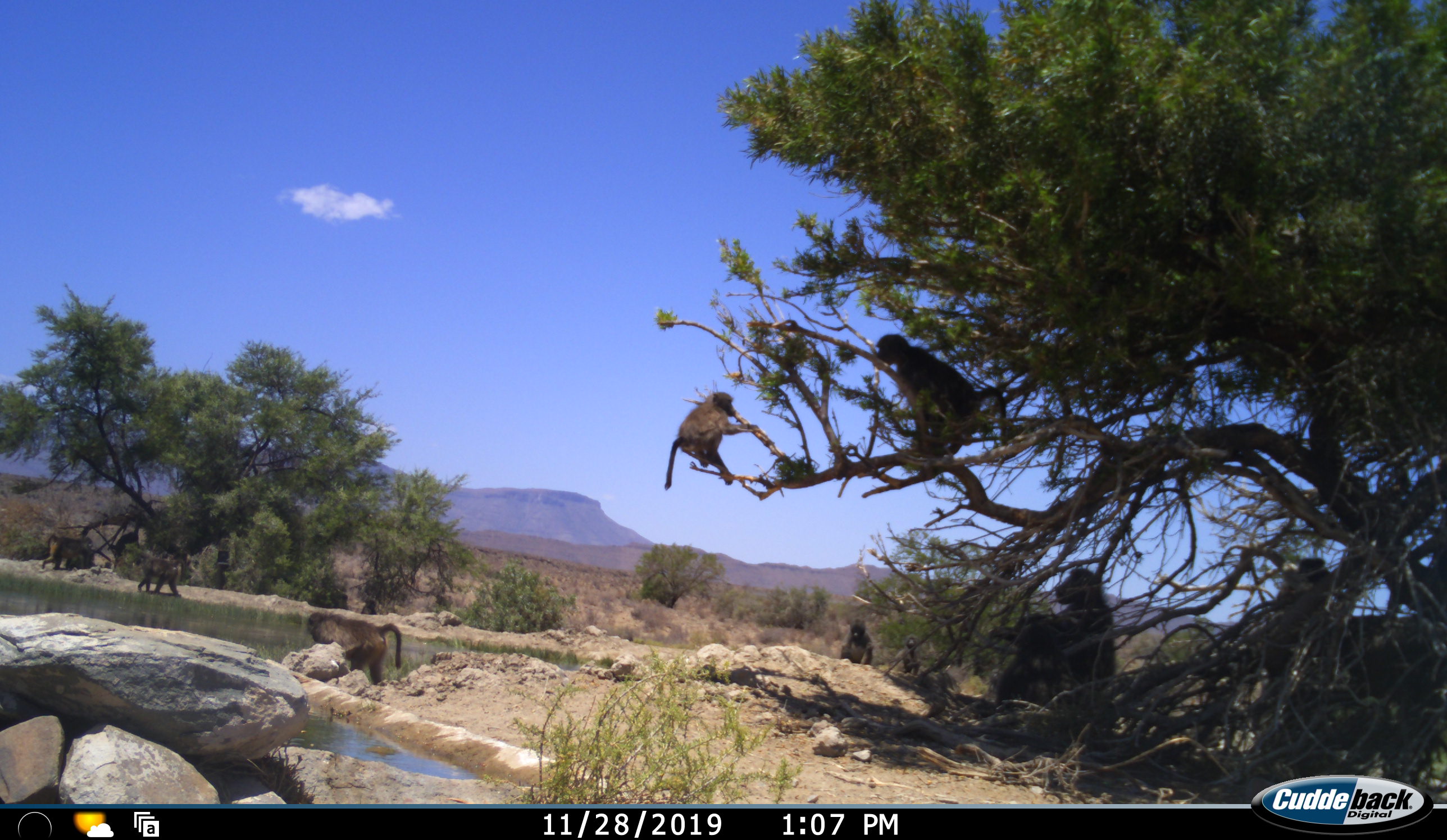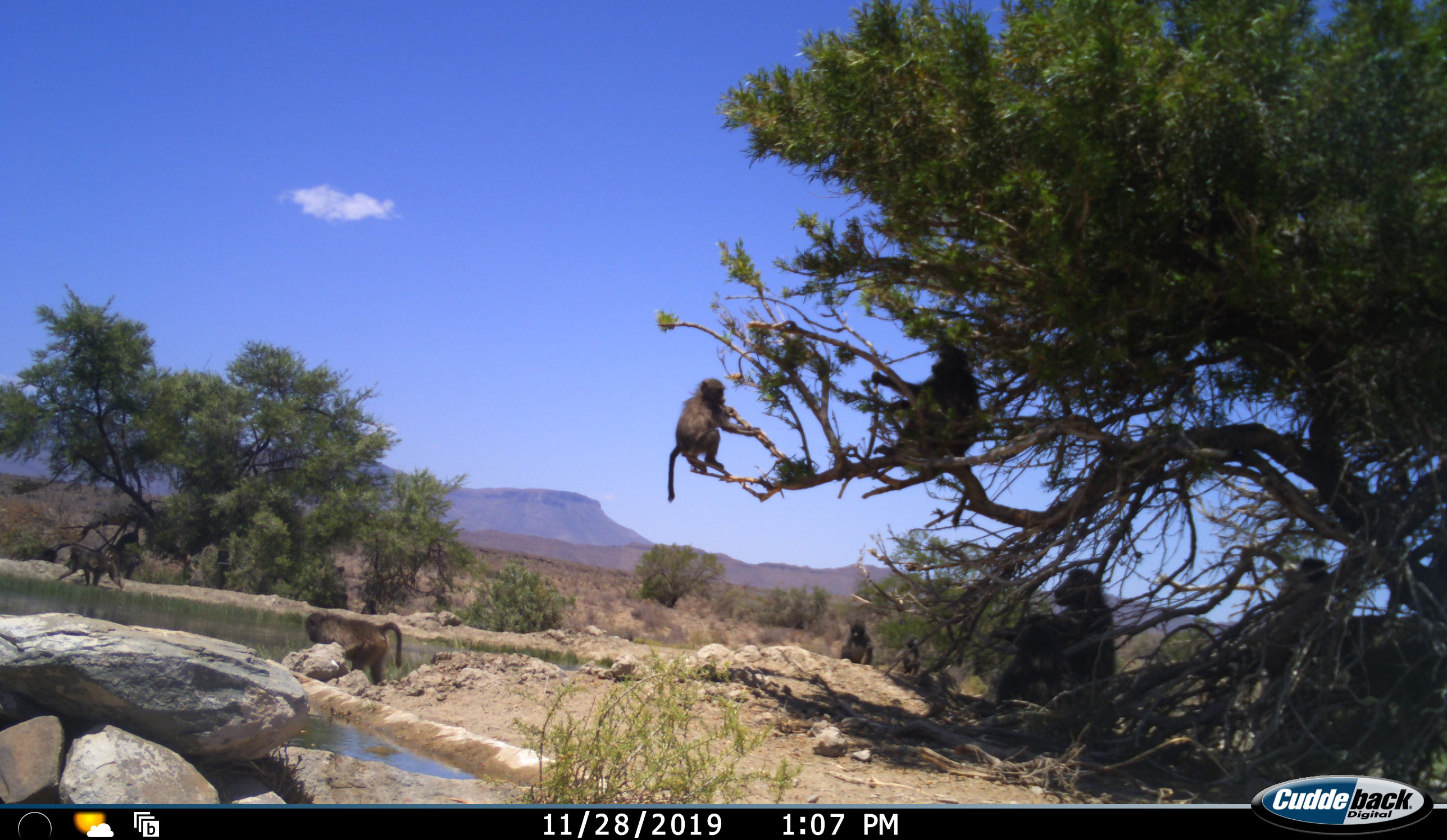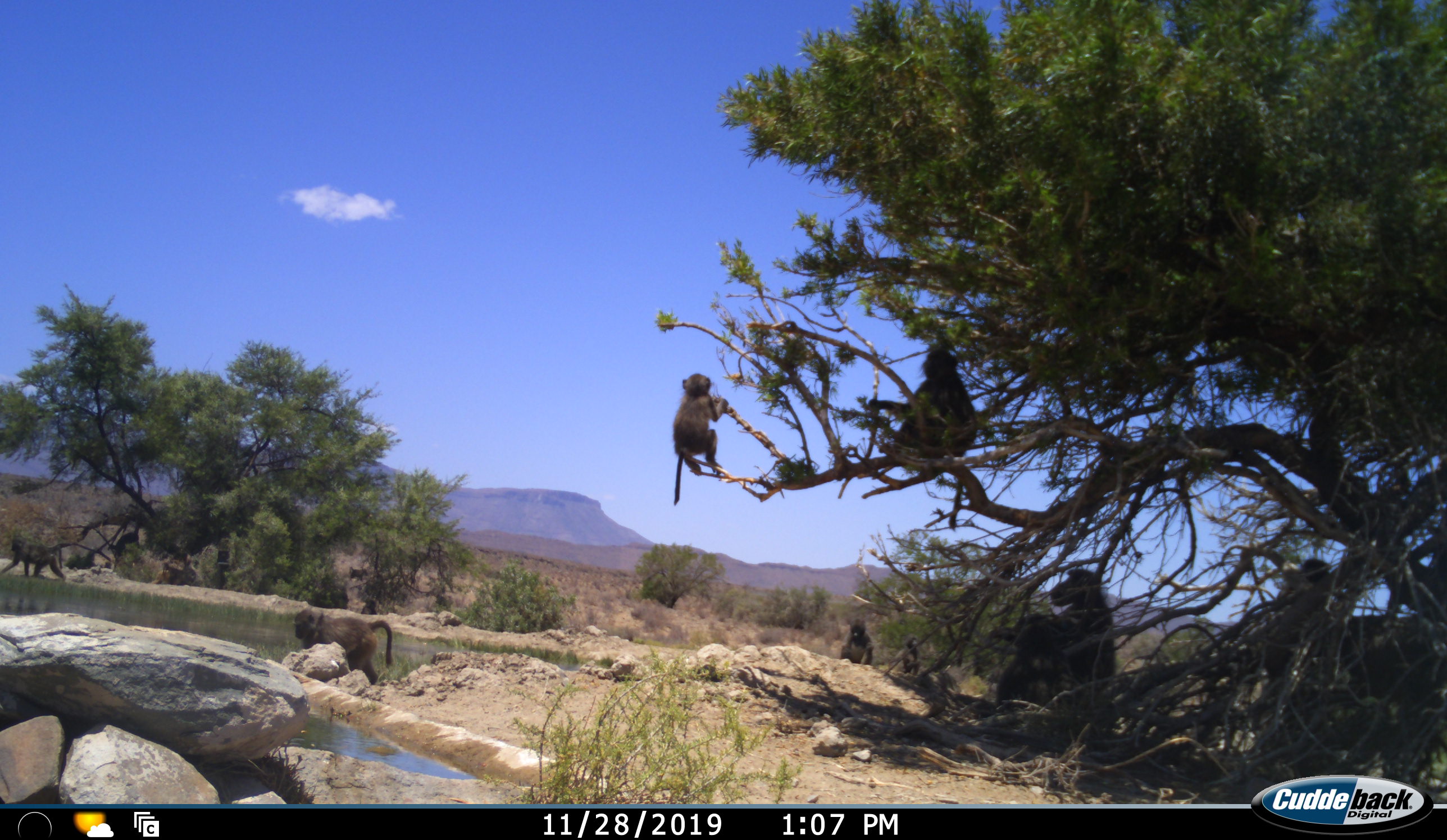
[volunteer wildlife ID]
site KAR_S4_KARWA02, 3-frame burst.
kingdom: Animalia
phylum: Chordata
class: Mammalia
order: Primates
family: Cercopithecidae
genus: Papio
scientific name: Papio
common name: baboon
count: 10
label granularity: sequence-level